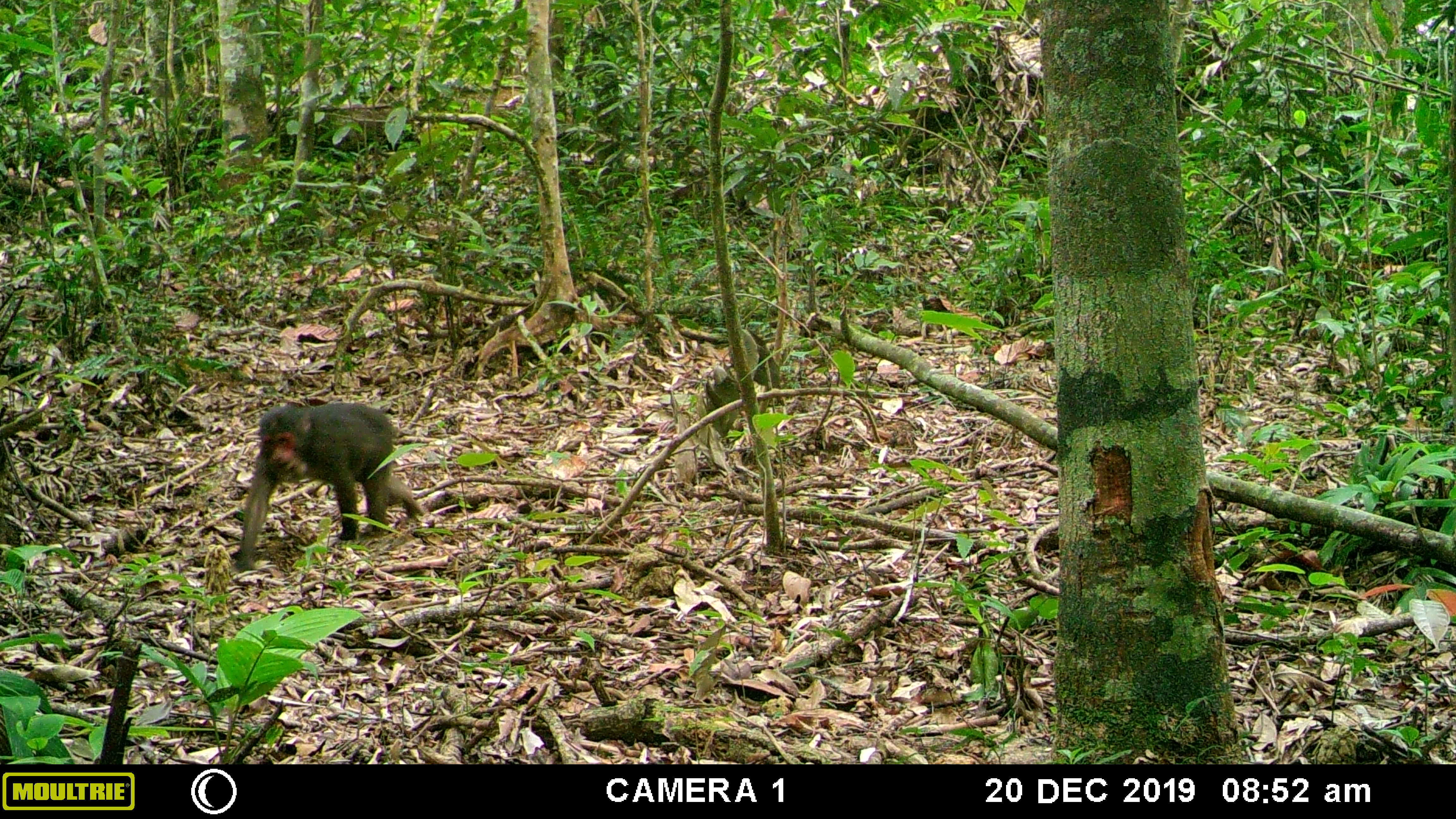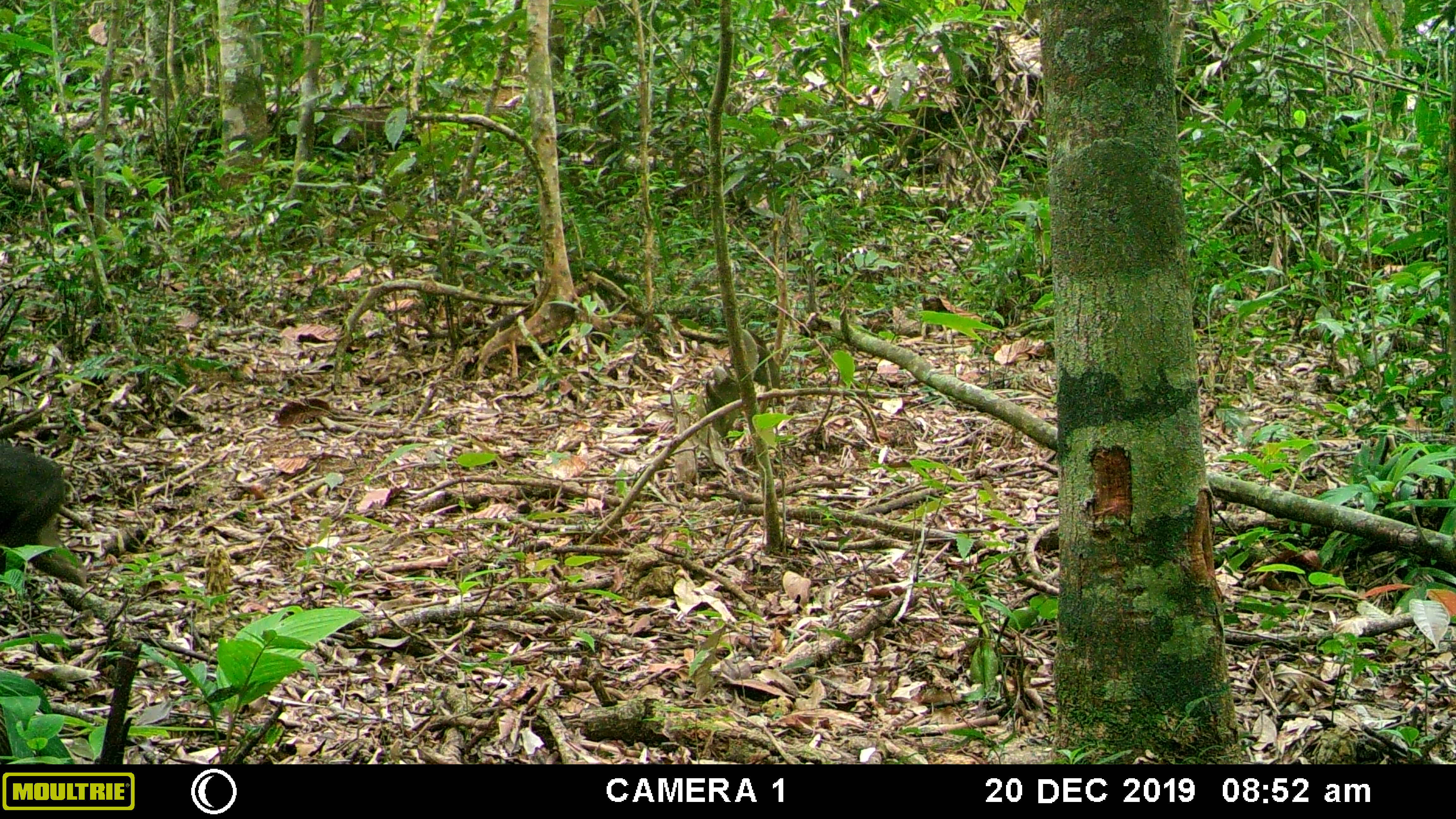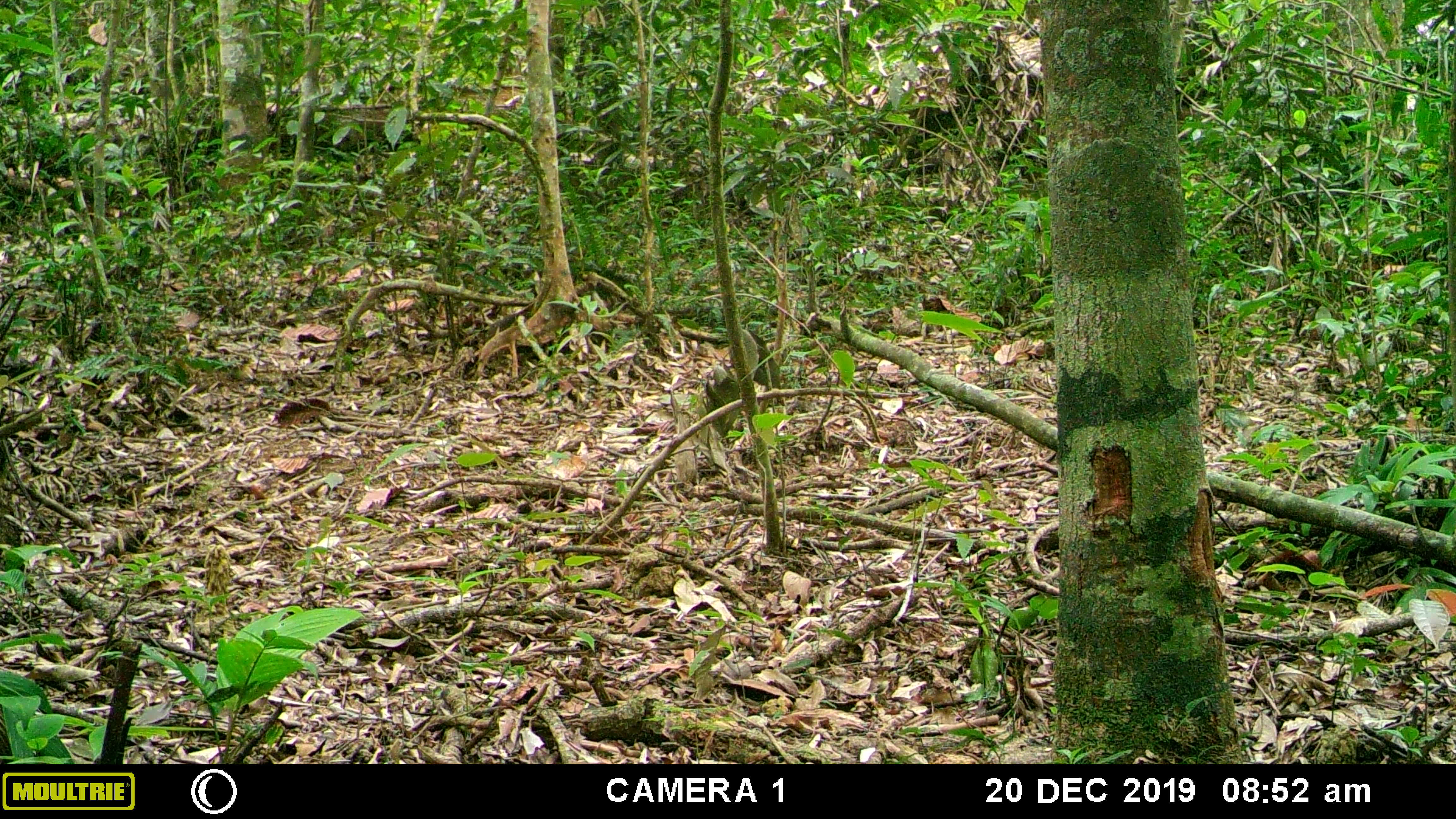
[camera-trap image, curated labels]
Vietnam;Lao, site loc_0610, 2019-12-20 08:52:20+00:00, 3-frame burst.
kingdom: Animalia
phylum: Chordata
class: Mammalia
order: Primates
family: Cercopithecidae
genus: Macaca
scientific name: Macaca arctoides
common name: stump-tailed macaque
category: stump tailed macaque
Stump tailed macaque (stump-tailed macaque) (Macaca arctoides). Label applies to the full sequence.